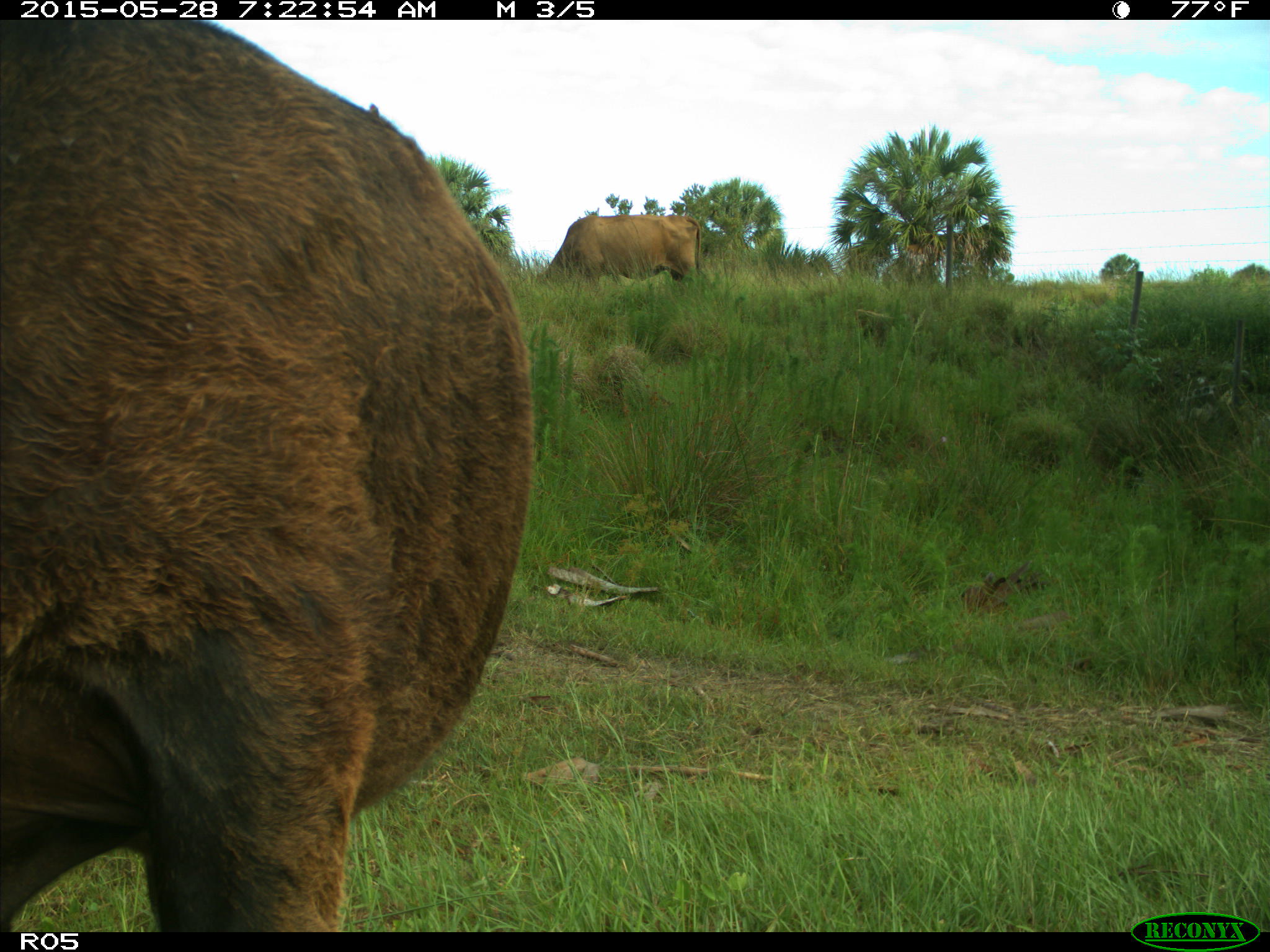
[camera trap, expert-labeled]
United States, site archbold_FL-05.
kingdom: Animalia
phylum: Chordata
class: Mammalia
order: Artiodactyla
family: Bovidae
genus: Bos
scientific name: Bos taurus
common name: domestic cow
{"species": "Bos taurus (domestic cow)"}